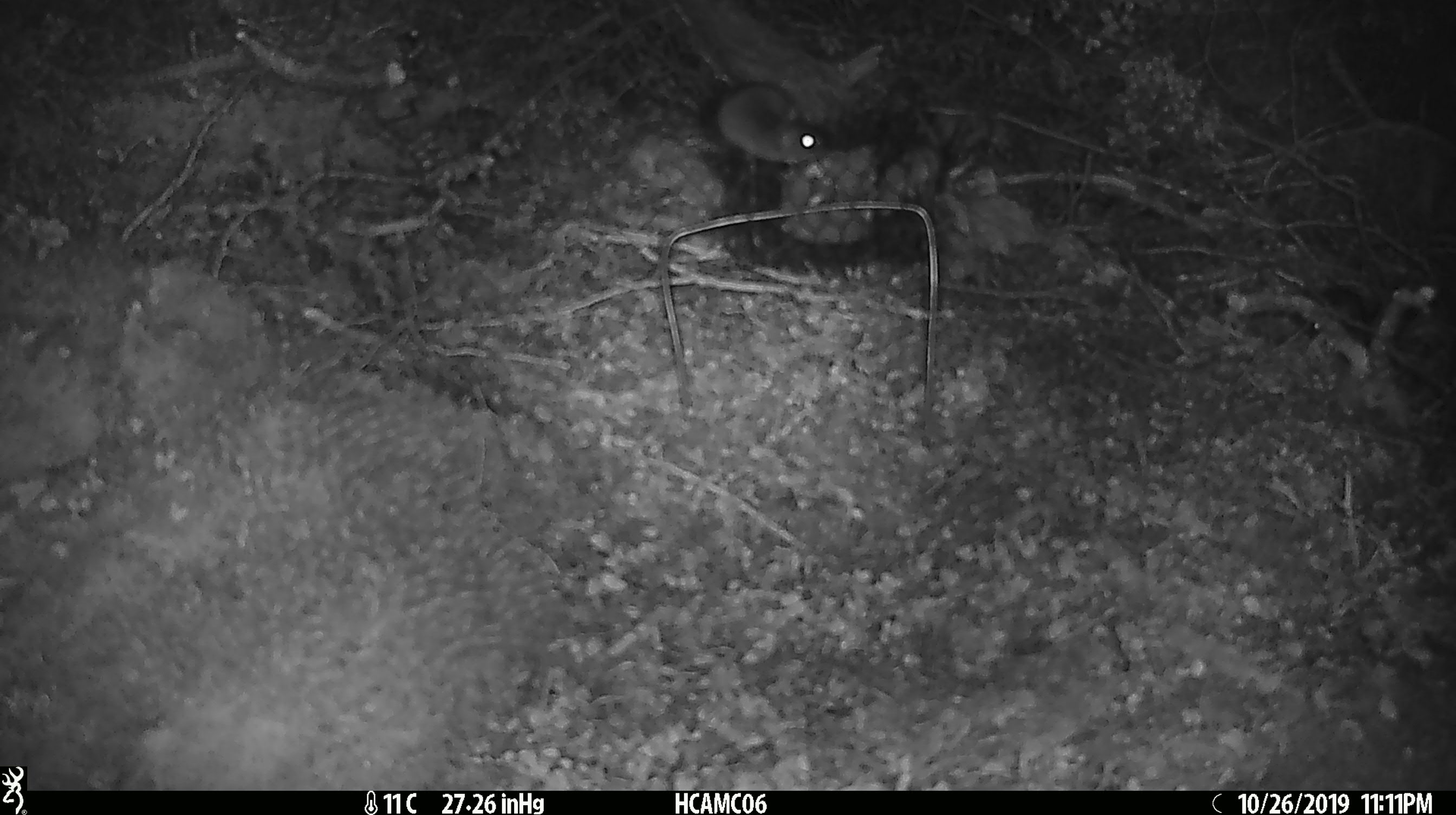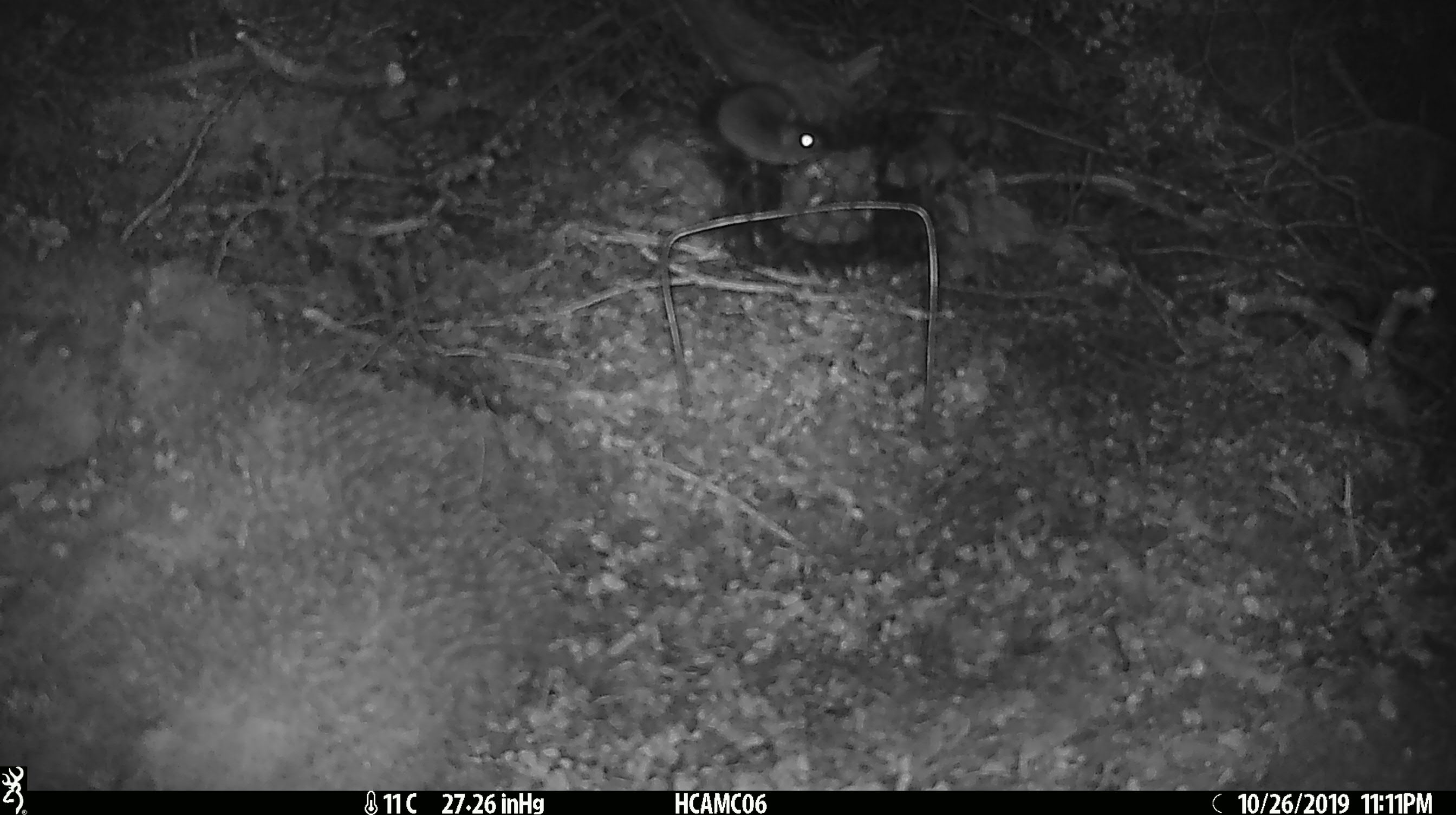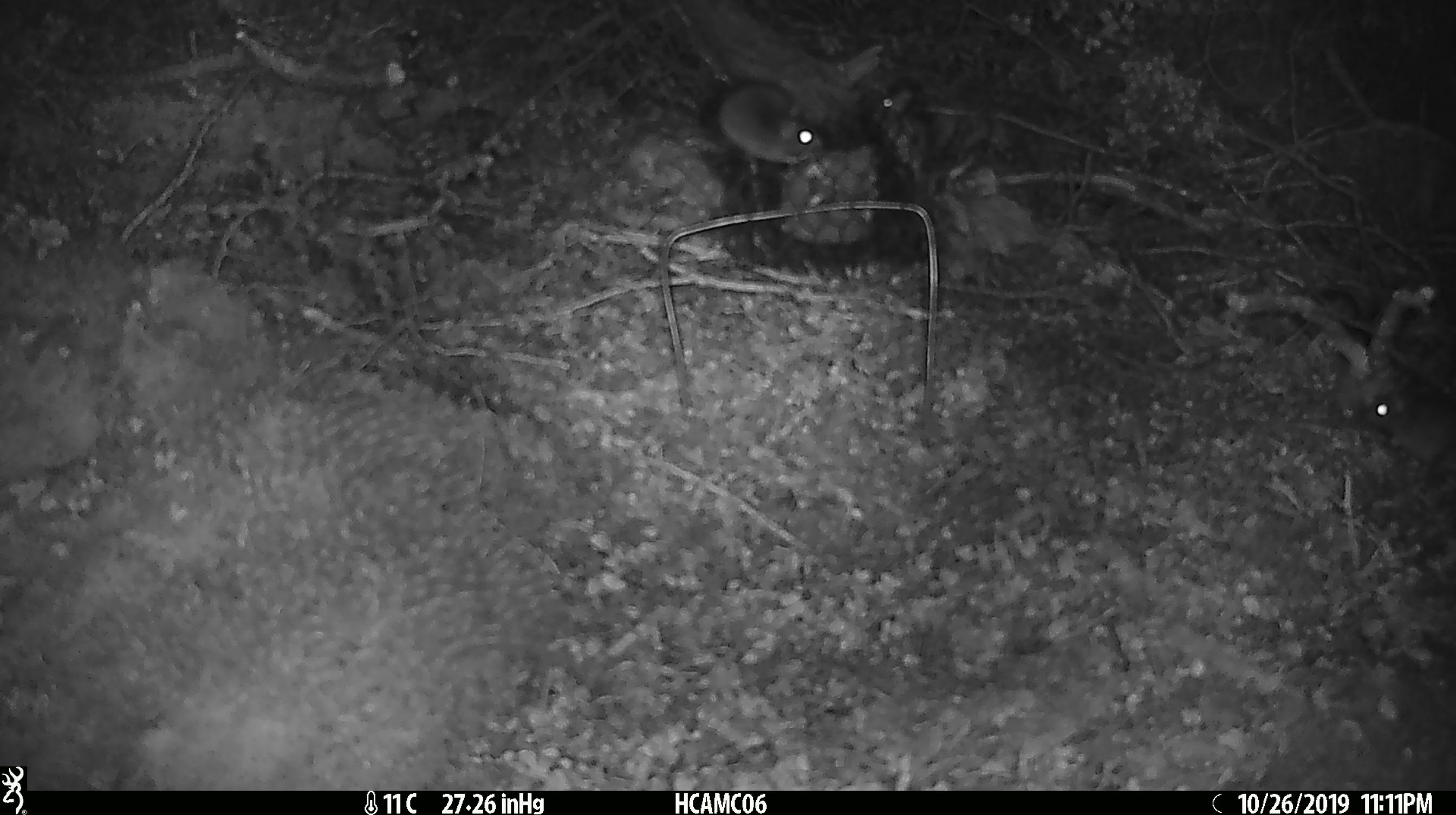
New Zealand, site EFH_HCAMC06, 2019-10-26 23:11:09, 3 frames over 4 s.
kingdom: Animalia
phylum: Chordata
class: Mammalia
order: Rodentia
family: Muridae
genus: Mus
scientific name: Mus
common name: mouse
Mouse (Mus).